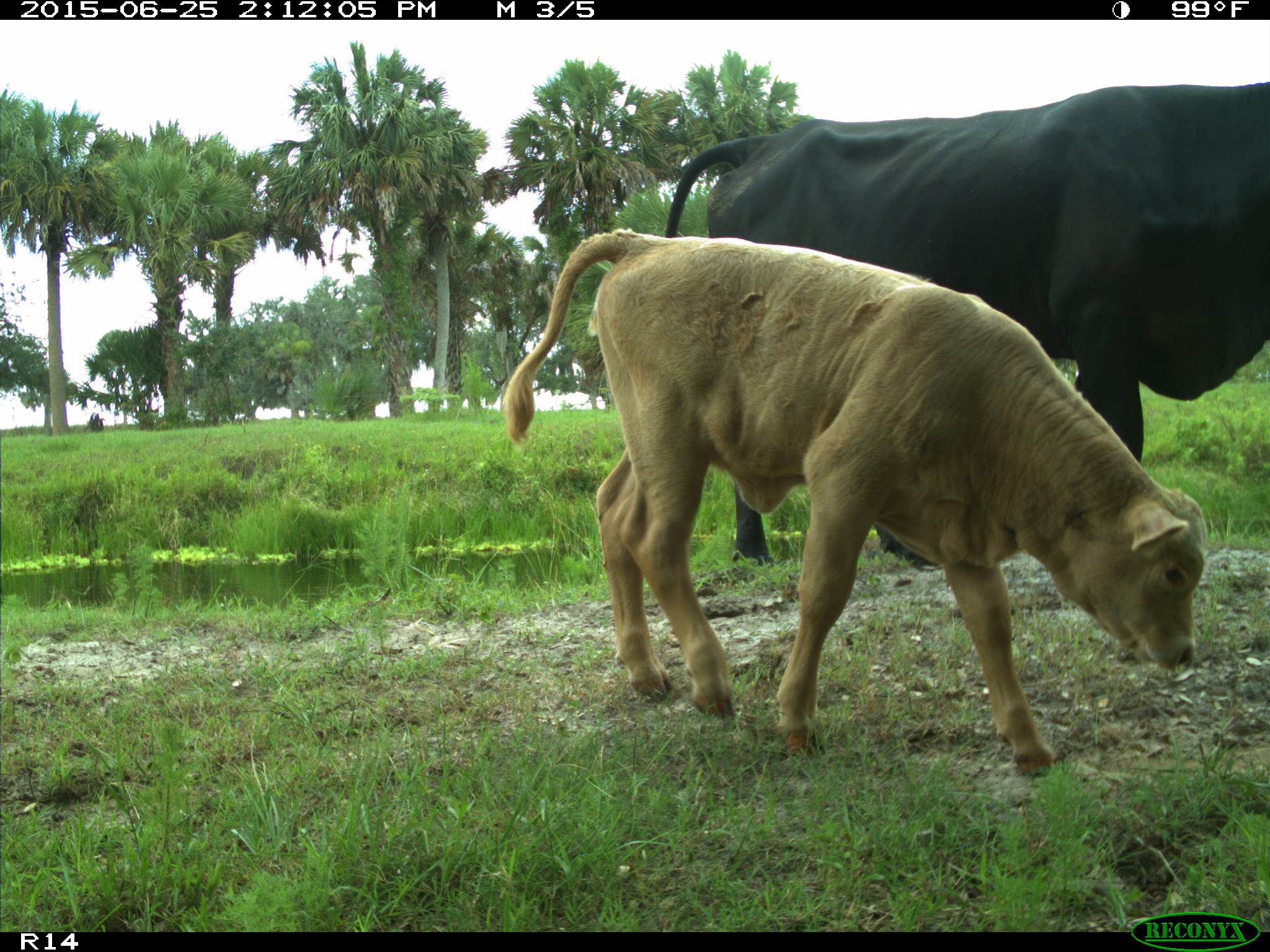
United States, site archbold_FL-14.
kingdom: Animalia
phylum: Chordata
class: Mammalia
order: Artiodactyla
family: Bovidae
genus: Bos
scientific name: Bos taurus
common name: domestic cow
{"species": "Bos taurus (domestic cow)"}